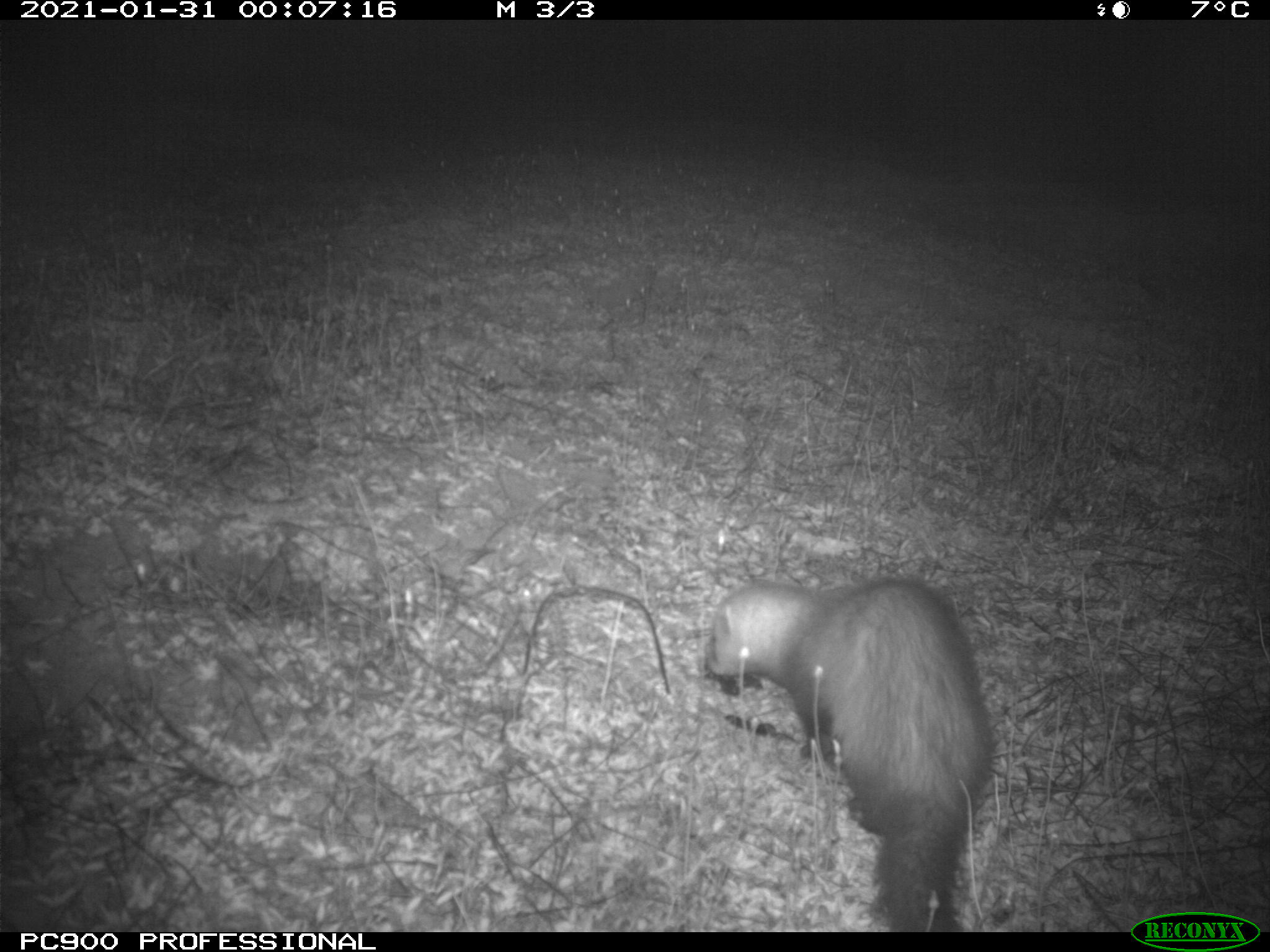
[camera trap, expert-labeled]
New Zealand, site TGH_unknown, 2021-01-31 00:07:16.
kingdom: Animalia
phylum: Chordata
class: Mammalia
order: Carnivora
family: Mustelidae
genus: Mustela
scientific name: Mustela furo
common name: ferret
Ferret (Mustela furo).